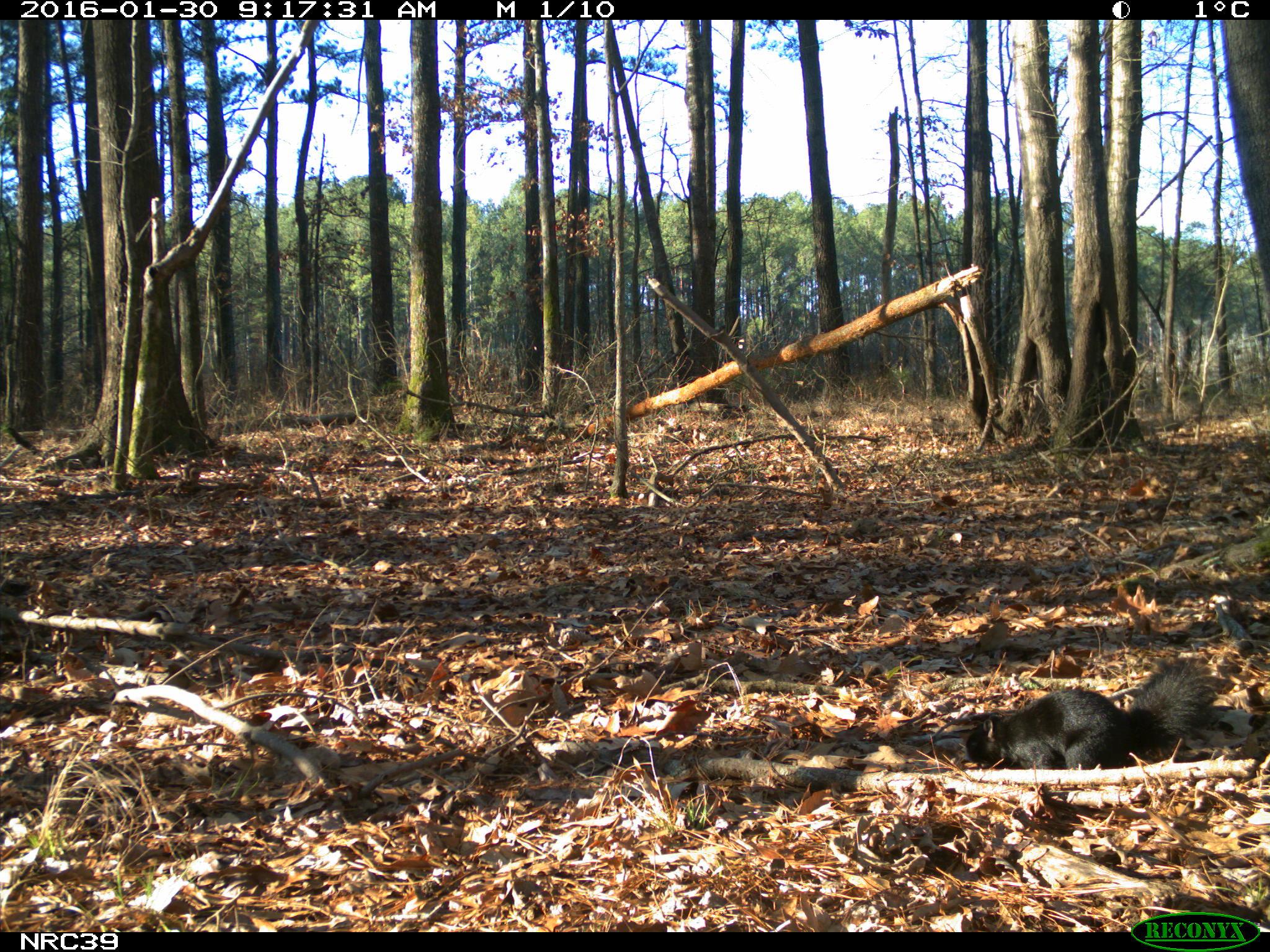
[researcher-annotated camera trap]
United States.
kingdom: Animalia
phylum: Chordata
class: Mammalia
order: Rodentia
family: Sciuridae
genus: Sciurus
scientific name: Sciurus niger cinereus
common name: eastern fox squirrel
Eastern Fox Squirrel (Sciurus niger cinereus).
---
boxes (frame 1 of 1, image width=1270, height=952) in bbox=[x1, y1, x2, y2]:
Eastern Fox Squirrel: bbox=[955, 656, 1229, 773]